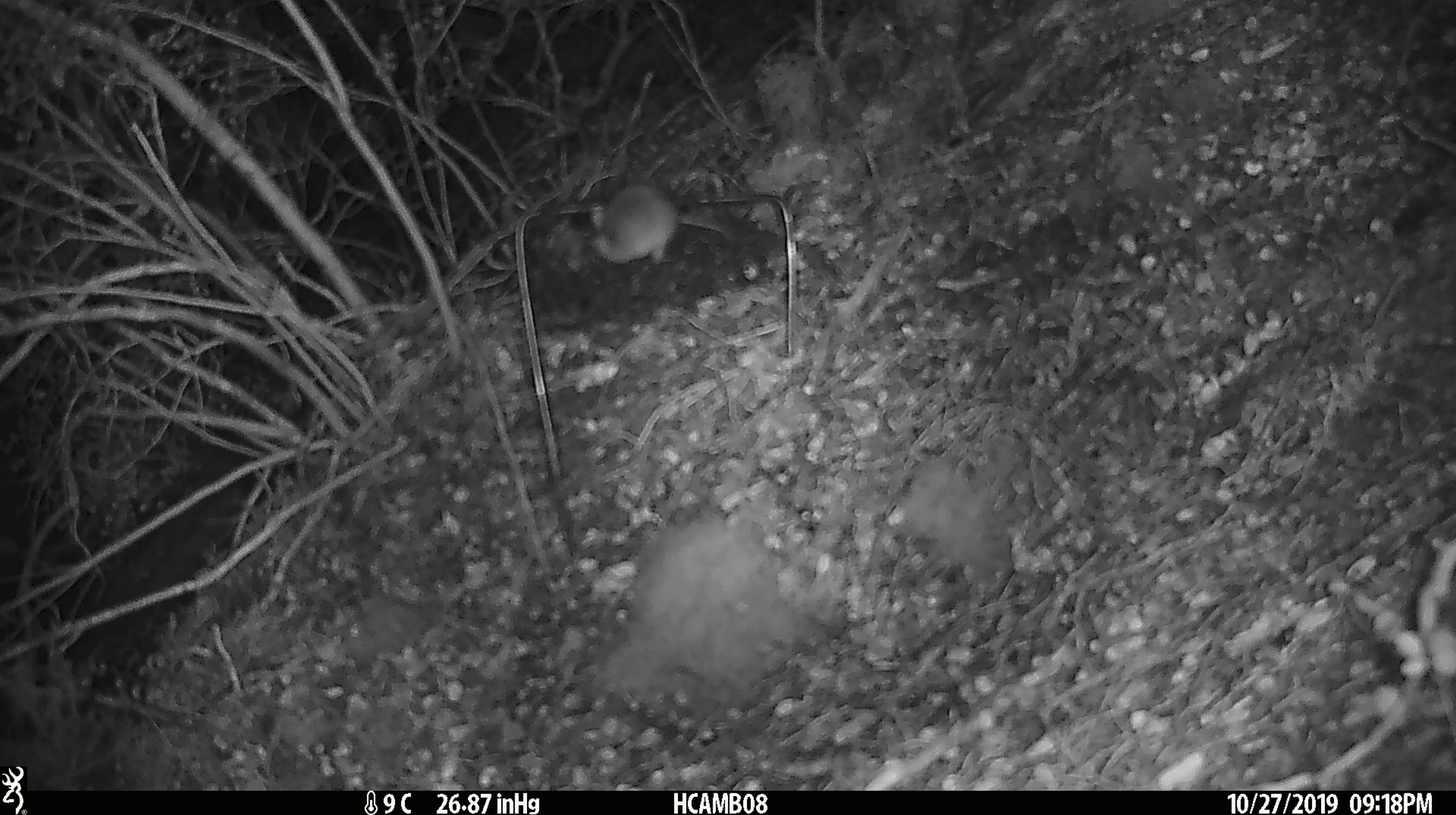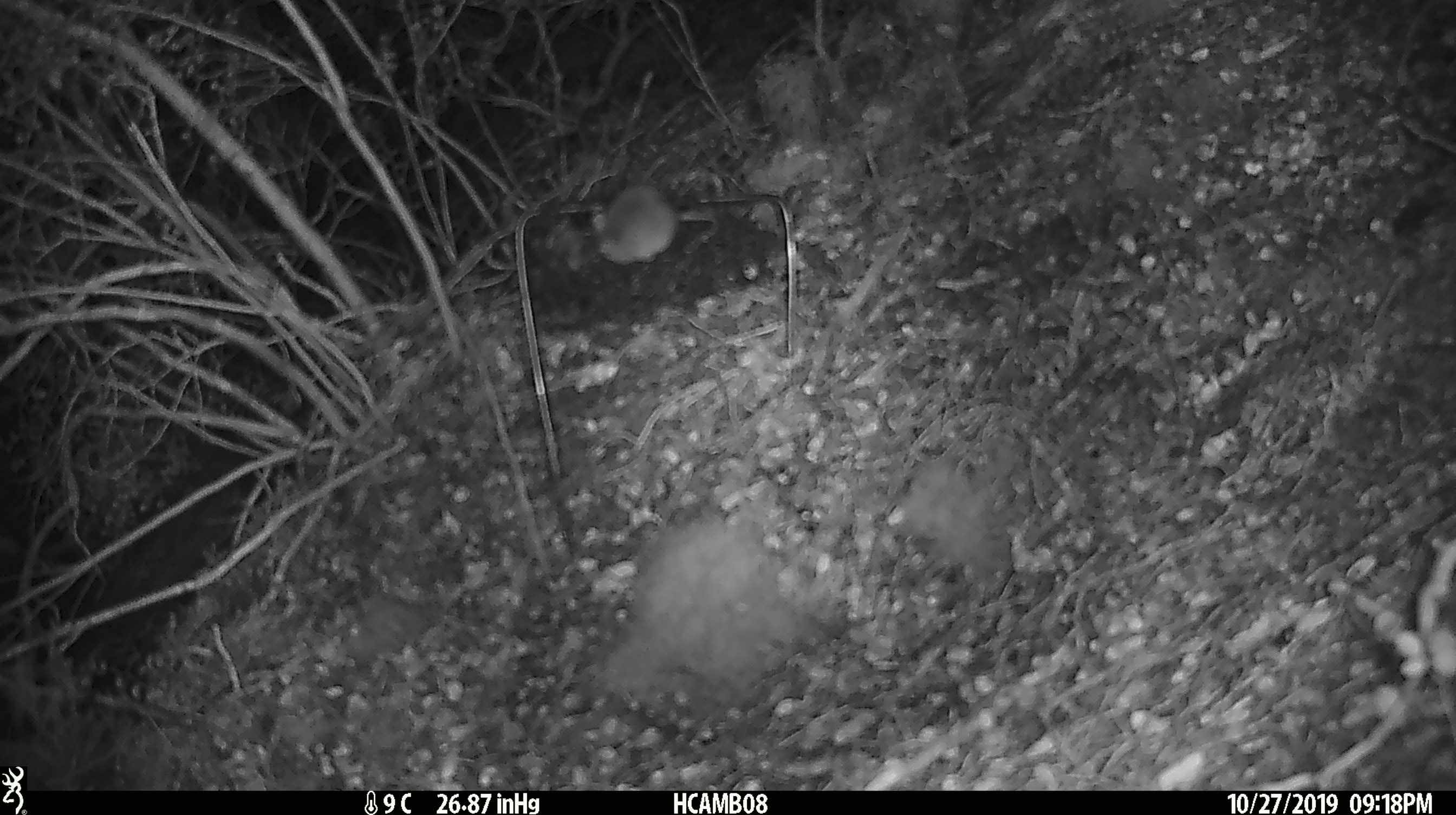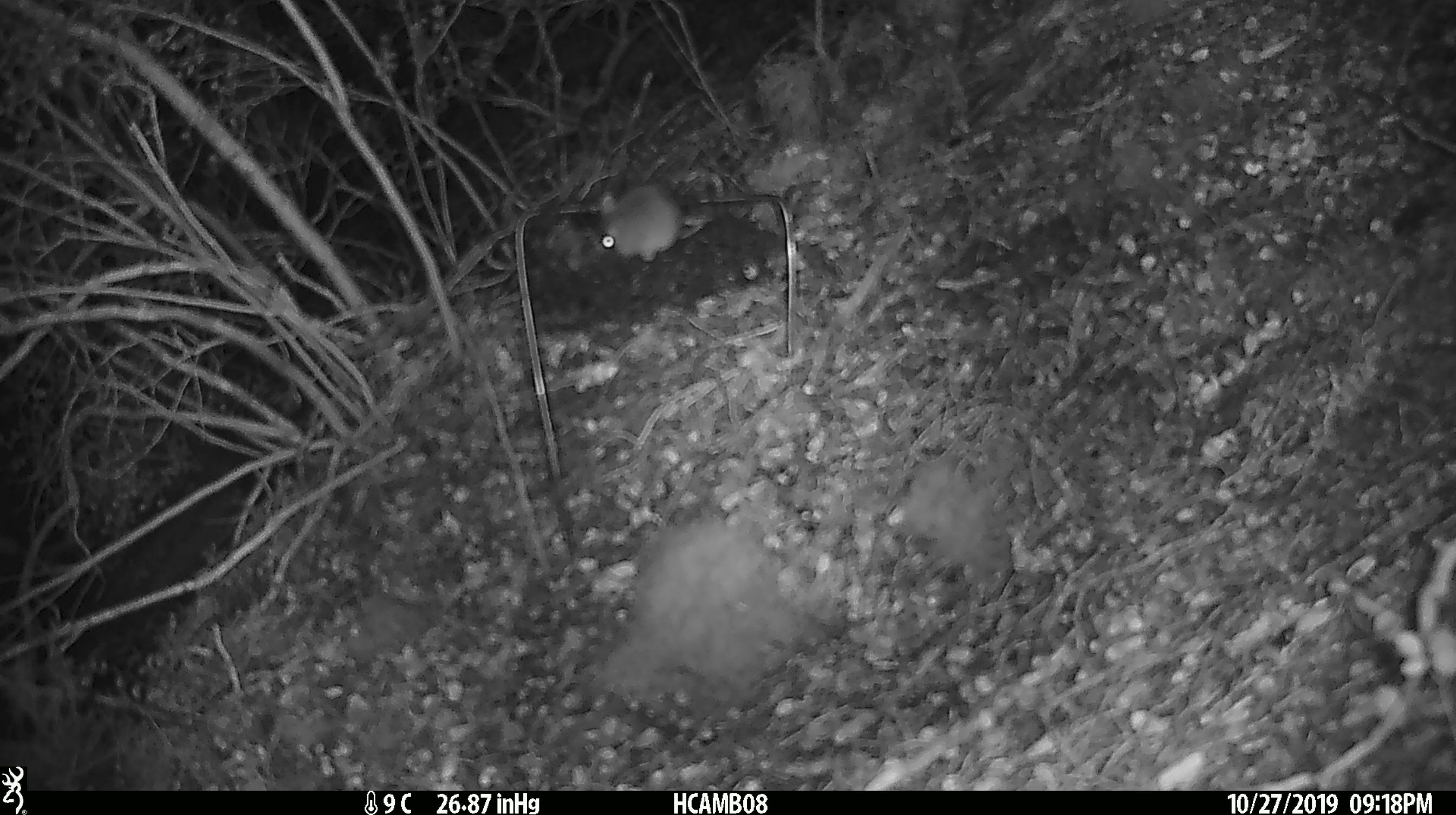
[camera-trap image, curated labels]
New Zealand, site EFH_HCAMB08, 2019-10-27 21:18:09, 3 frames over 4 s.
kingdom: Animalia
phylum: Chordata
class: Mammalia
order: Rodentia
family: Muridae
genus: Mus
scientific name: Mus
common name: mouse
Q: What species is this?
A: Mouse (Mus).